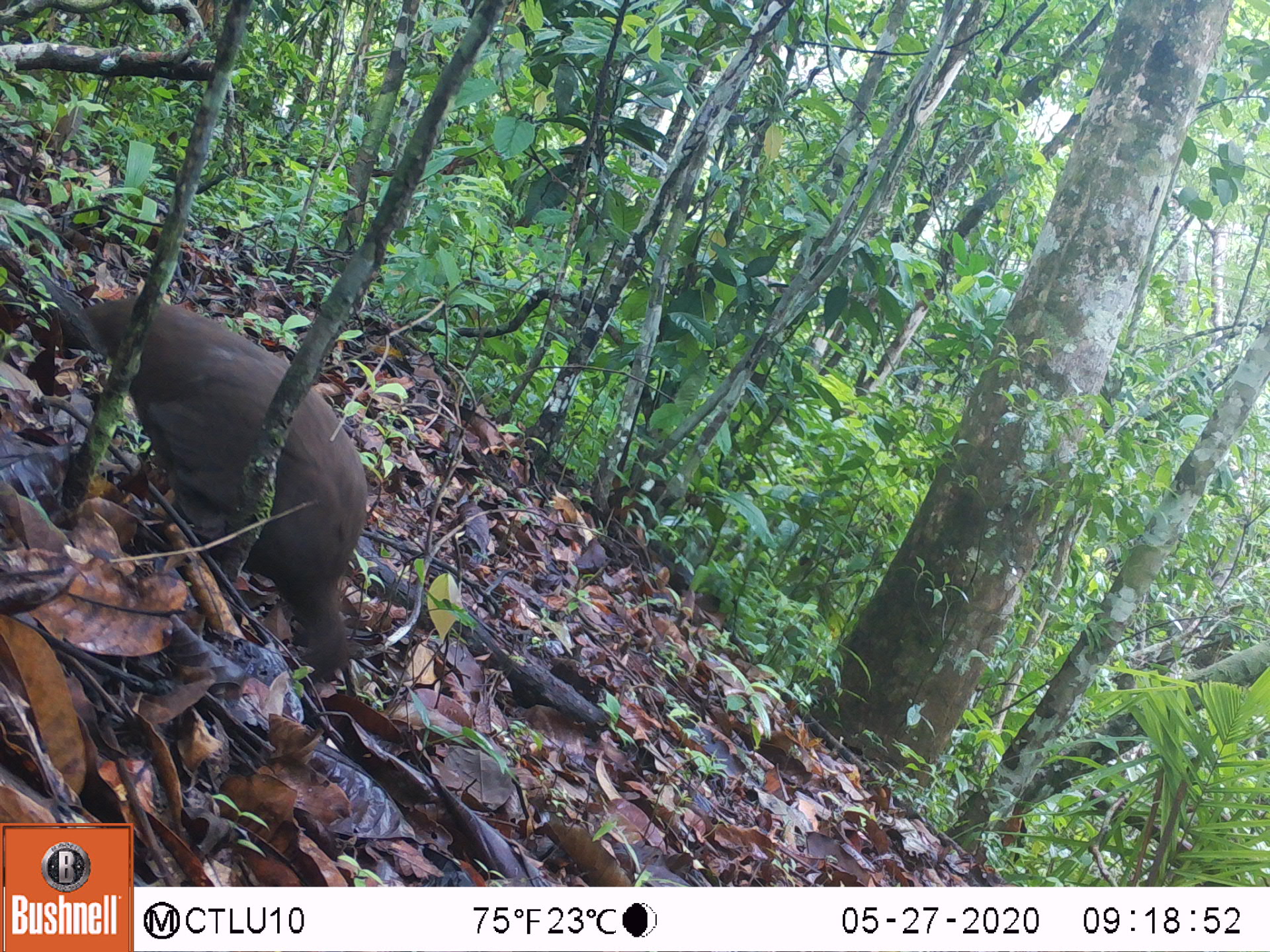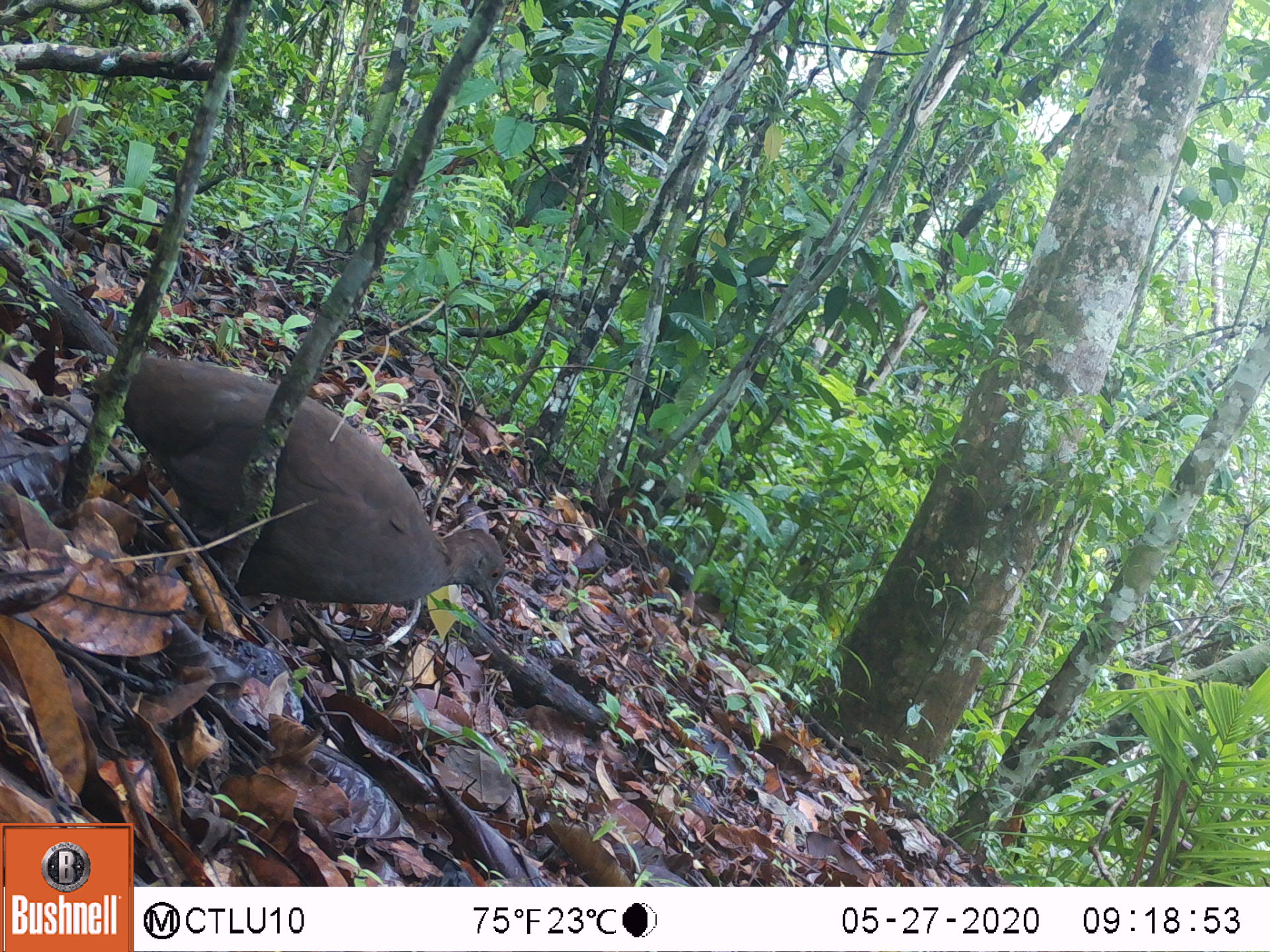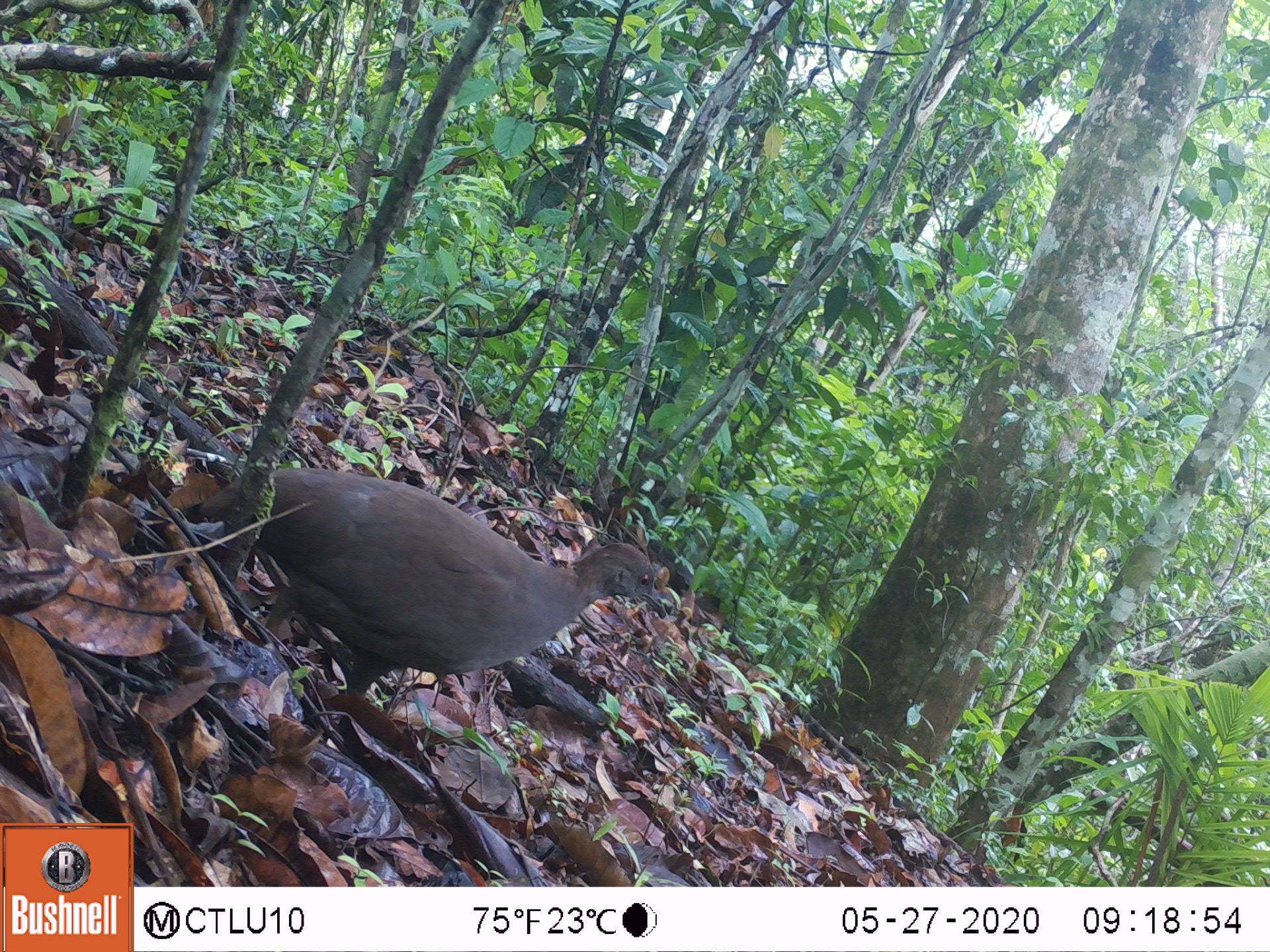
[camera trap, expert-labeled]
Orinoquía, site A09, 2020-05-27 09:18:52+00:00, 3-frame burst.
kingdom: Animalia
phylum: Chordata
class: Aves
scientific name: Aves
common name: bird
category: unknown bird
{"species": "unknown bird (bird) (Aves)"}